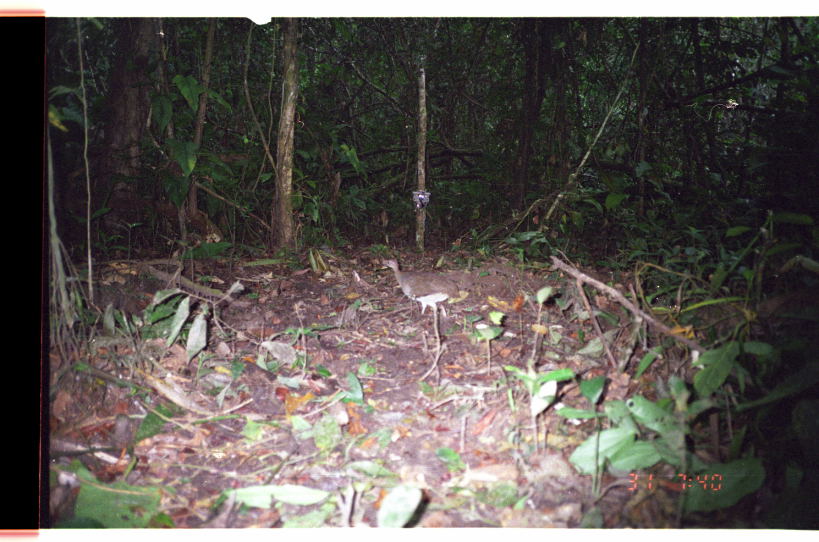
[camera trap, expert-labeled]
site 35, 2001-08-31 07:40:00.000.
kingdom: Animalia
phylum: Chordata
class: Aves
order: Tinamiformes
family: Tinamidae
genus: Tinamus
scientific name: Tinamus major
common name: great tinamou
Tinamus major (great tinamou).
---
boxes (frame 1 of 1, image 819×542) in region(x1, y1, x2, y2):
tinamus major: region(381, 256, 461, 319)